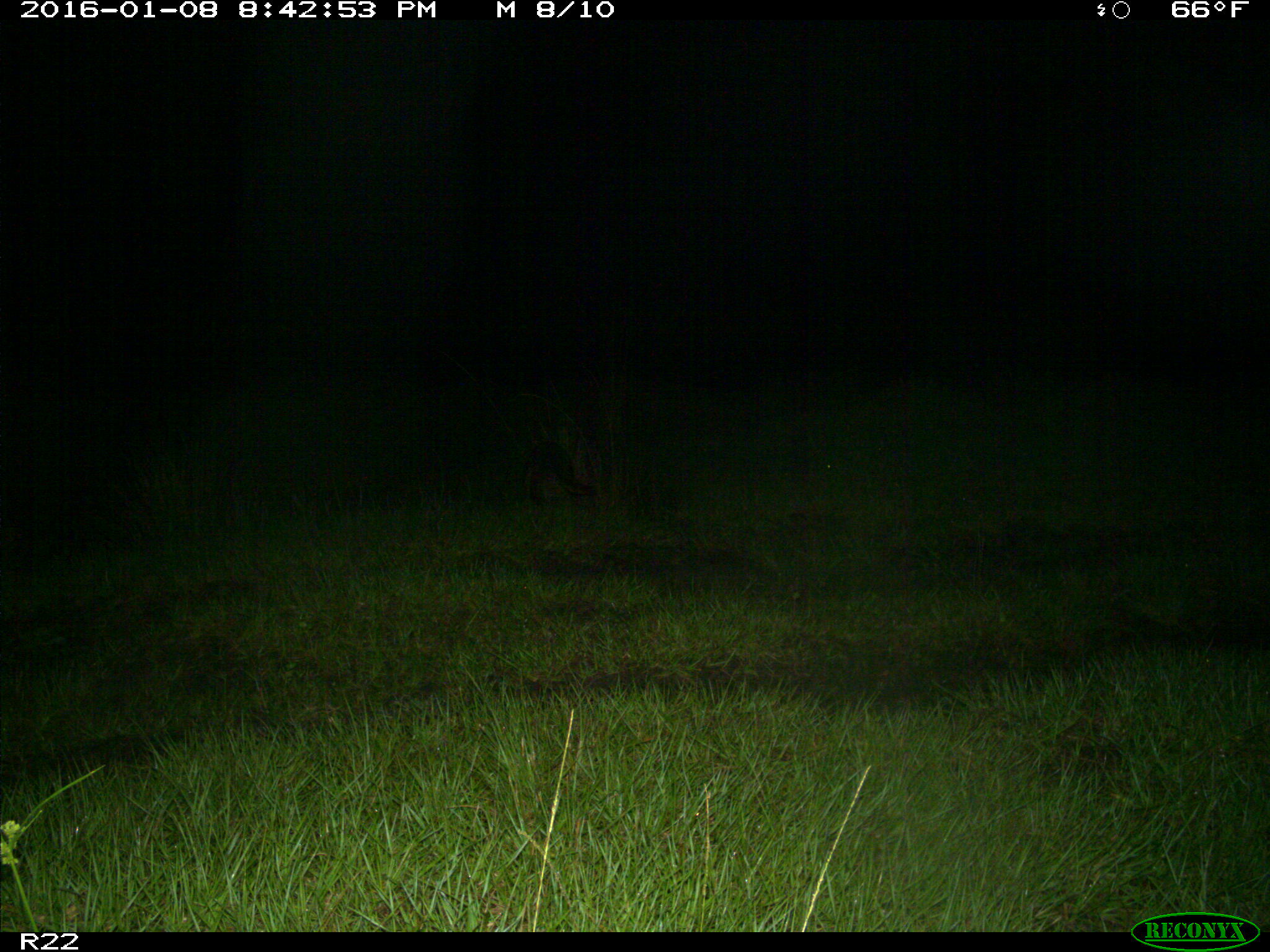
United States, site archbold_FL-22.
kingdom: Animalia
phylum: Chordata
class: Mammalia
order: Carnivora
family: Procyonidae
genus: Procyon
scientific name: Procyon lotor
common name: common raccoon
Procyon lotor (common raccoon).